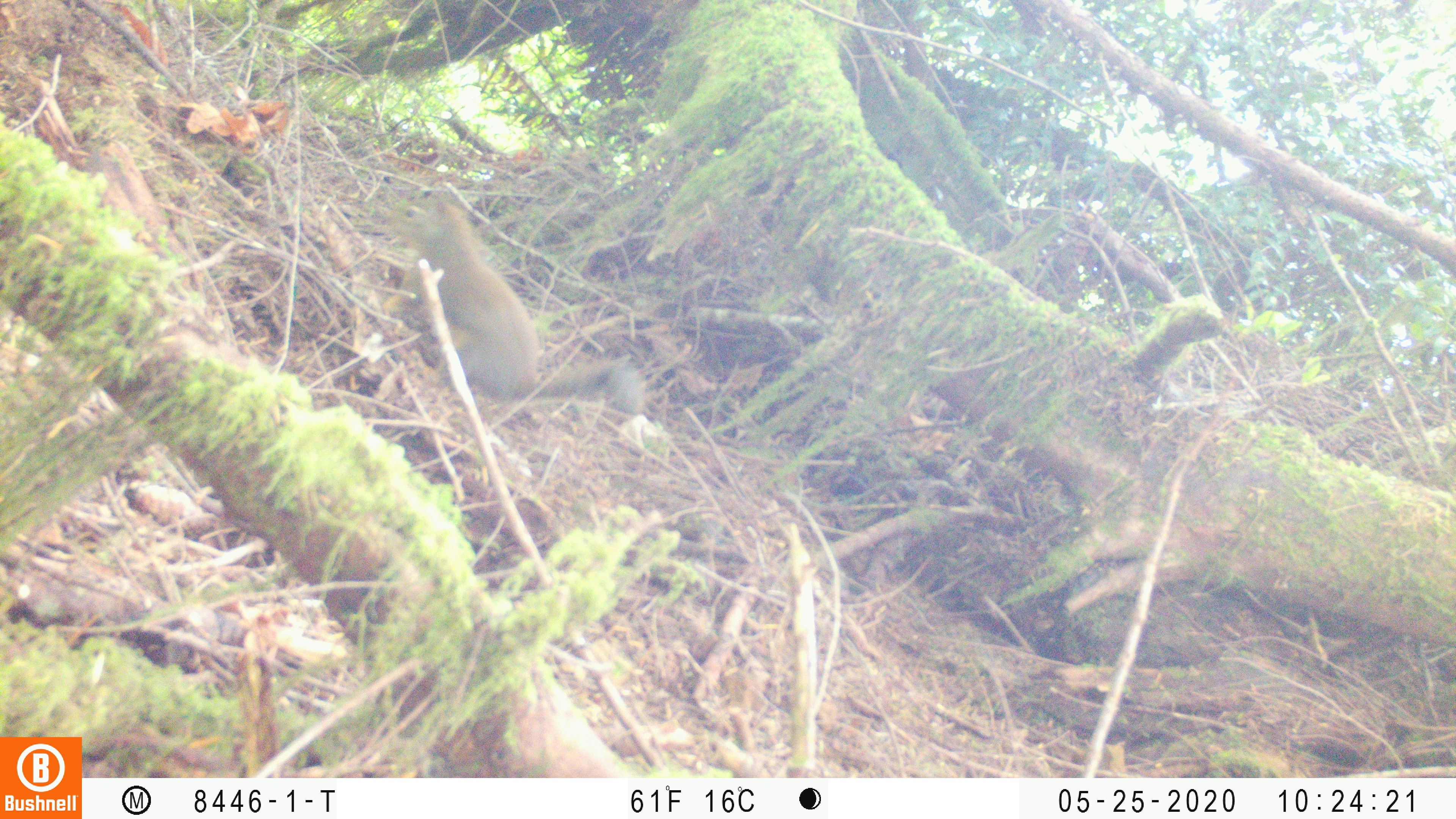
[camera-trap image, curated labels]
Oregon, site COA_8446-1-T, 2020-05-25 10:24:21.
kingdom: Animalia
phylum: Chordata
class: Mammalia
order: Rodentia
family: Sciuridae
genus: Tamiasciurus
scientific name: Tamiasciurus douglasii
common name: douglas squirrel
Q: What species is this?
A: Douglas squirrel (Tamiasciurus douglasii).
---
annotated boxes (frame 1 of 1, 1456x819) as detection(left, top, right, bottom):
douglas squirrel: detection(394, 197, 641, 414)